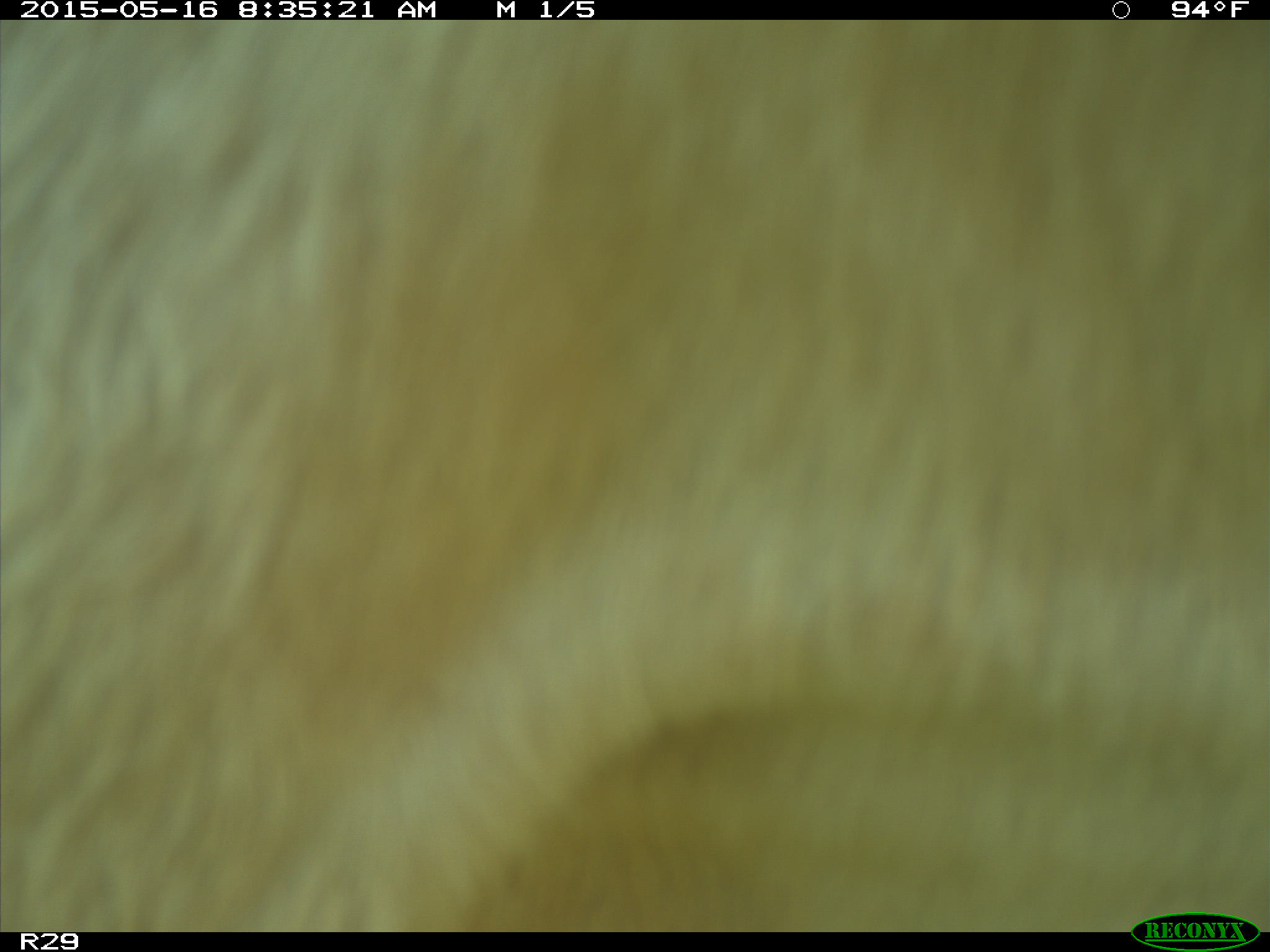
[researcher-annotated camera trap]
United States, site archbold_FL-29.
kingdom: Animalia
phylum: Chordata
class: Mammalia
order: Artiodactyla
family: Bovidae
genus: Bos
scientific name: Bos taurus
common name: domestic cow